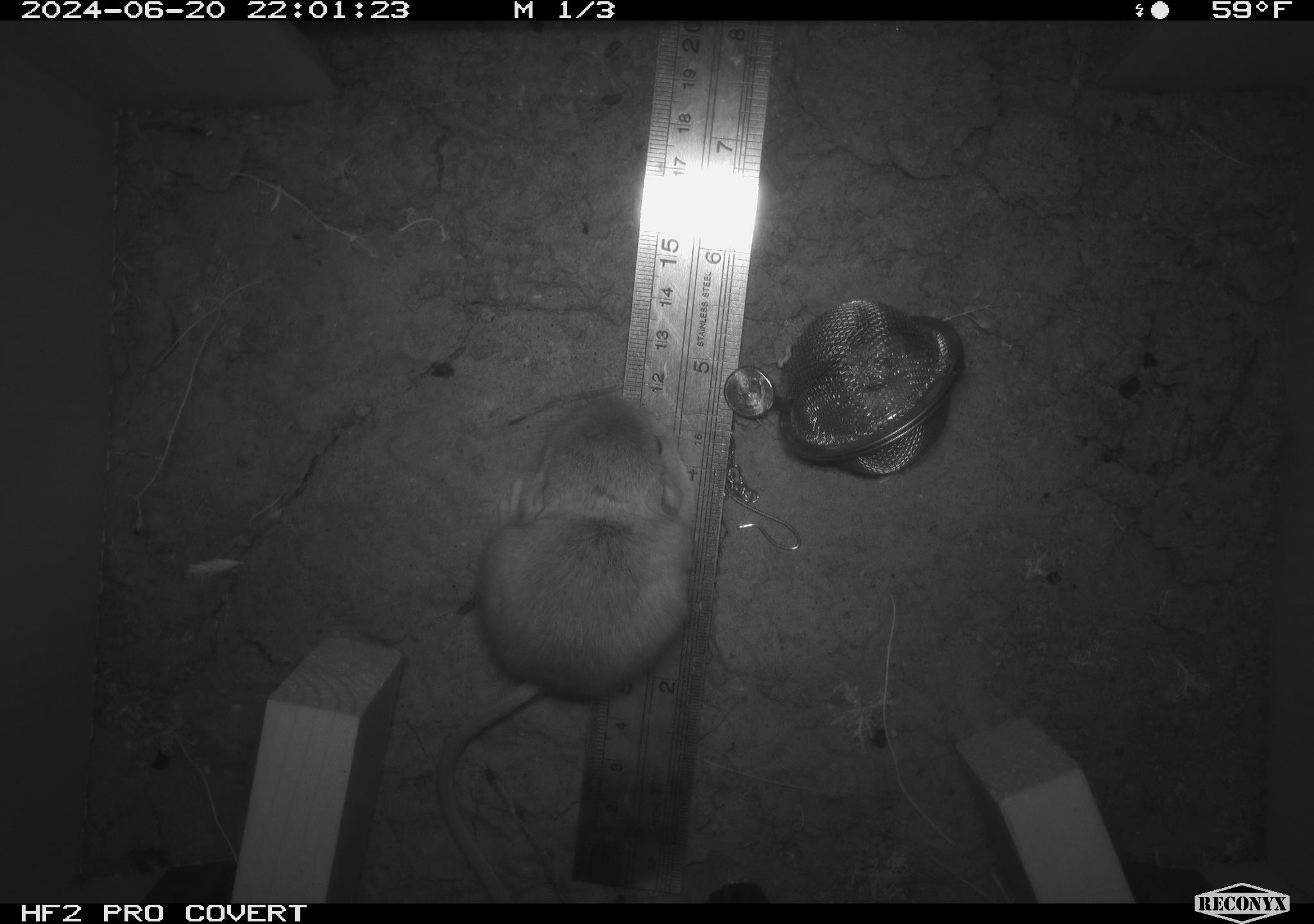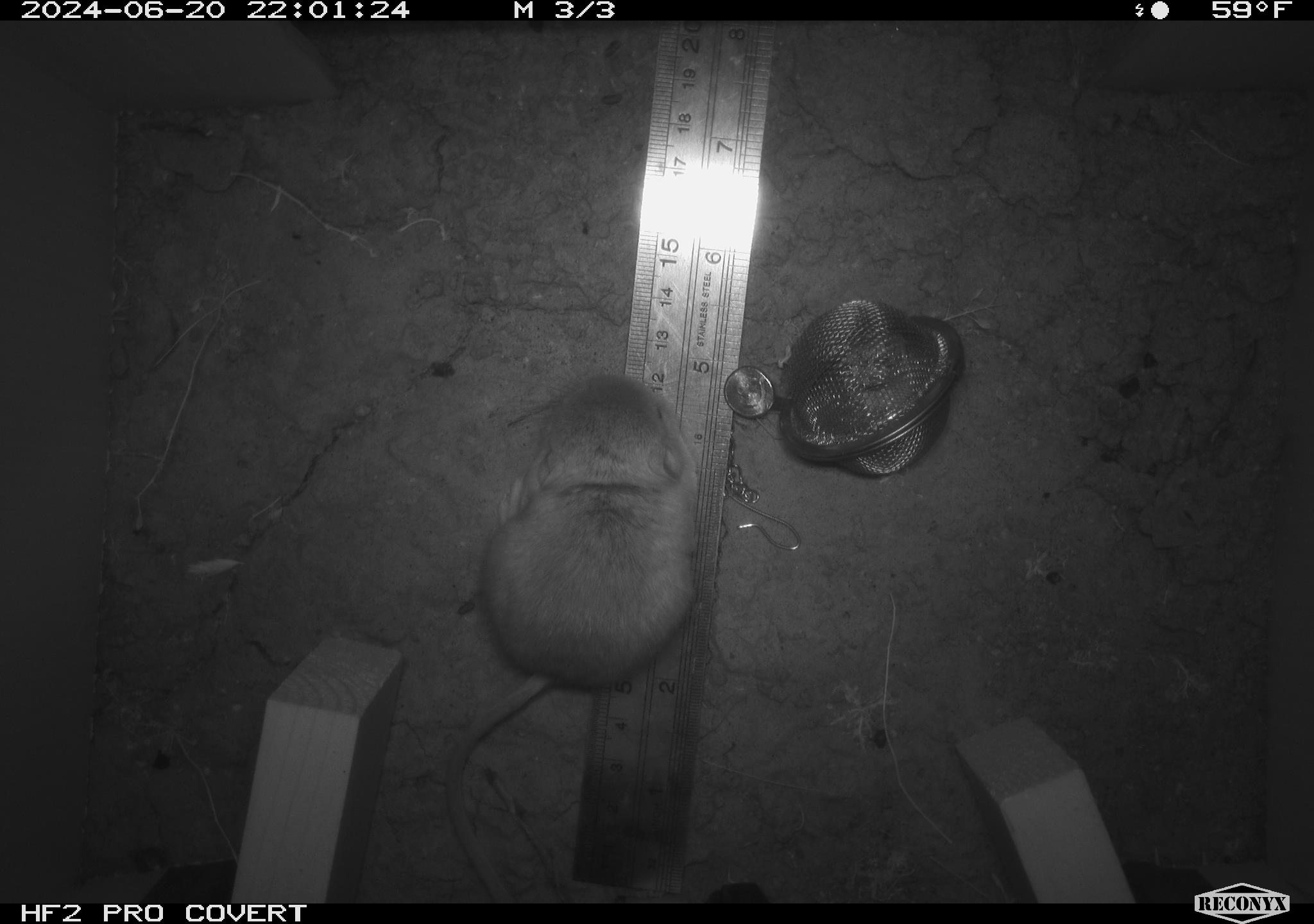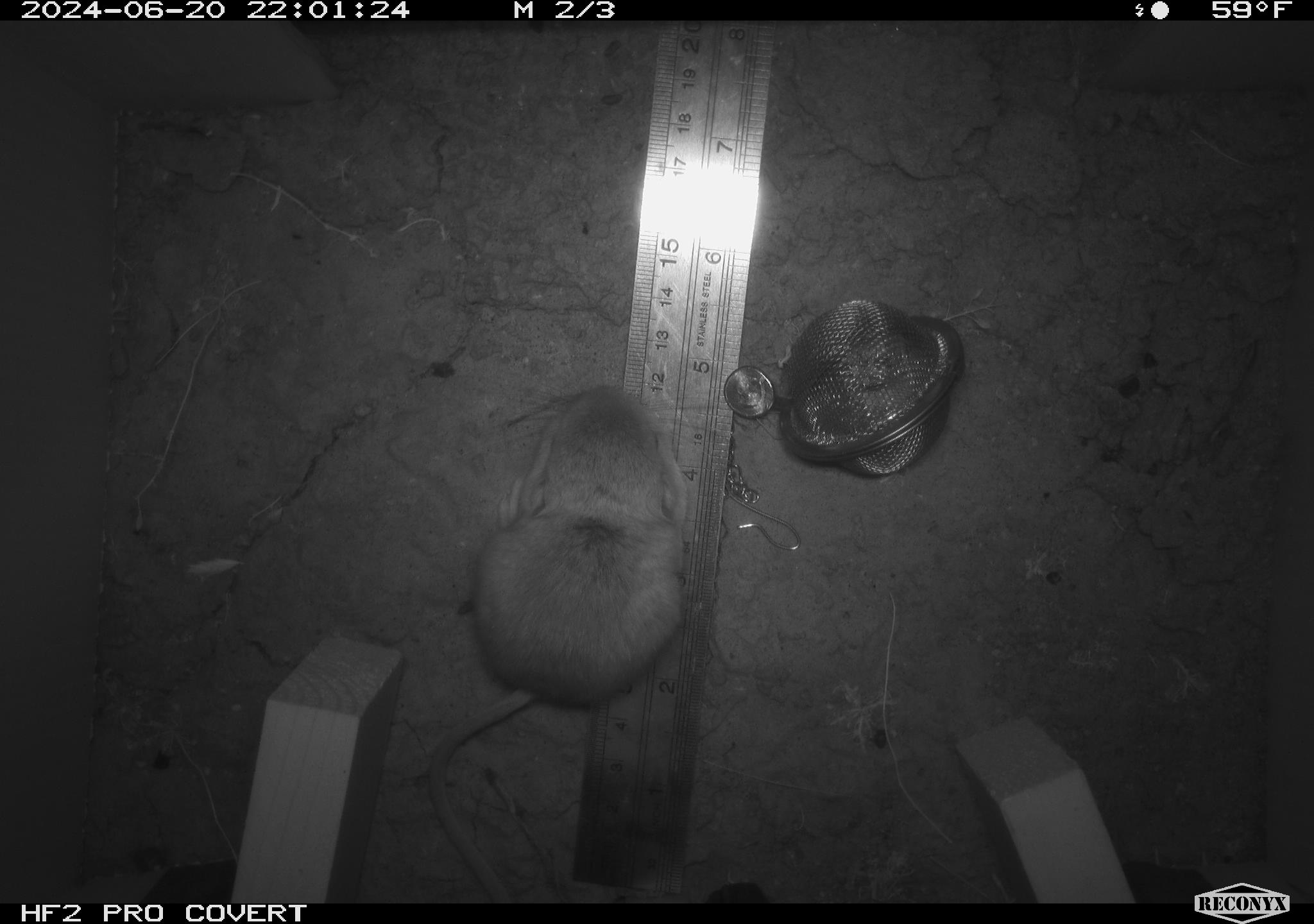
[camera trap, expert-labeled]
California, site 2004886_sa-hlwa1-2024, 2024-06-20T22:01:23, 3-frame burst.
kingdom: Animalia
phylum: Chordata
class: Mammalia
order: Rodentia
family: Heteromyidae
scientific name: Heteromyidae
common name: kangaroo rats and pocket mice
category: heteromyidae family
Heteromyidae family (kangaroo rats and pocket mice) (Heteromyidae).